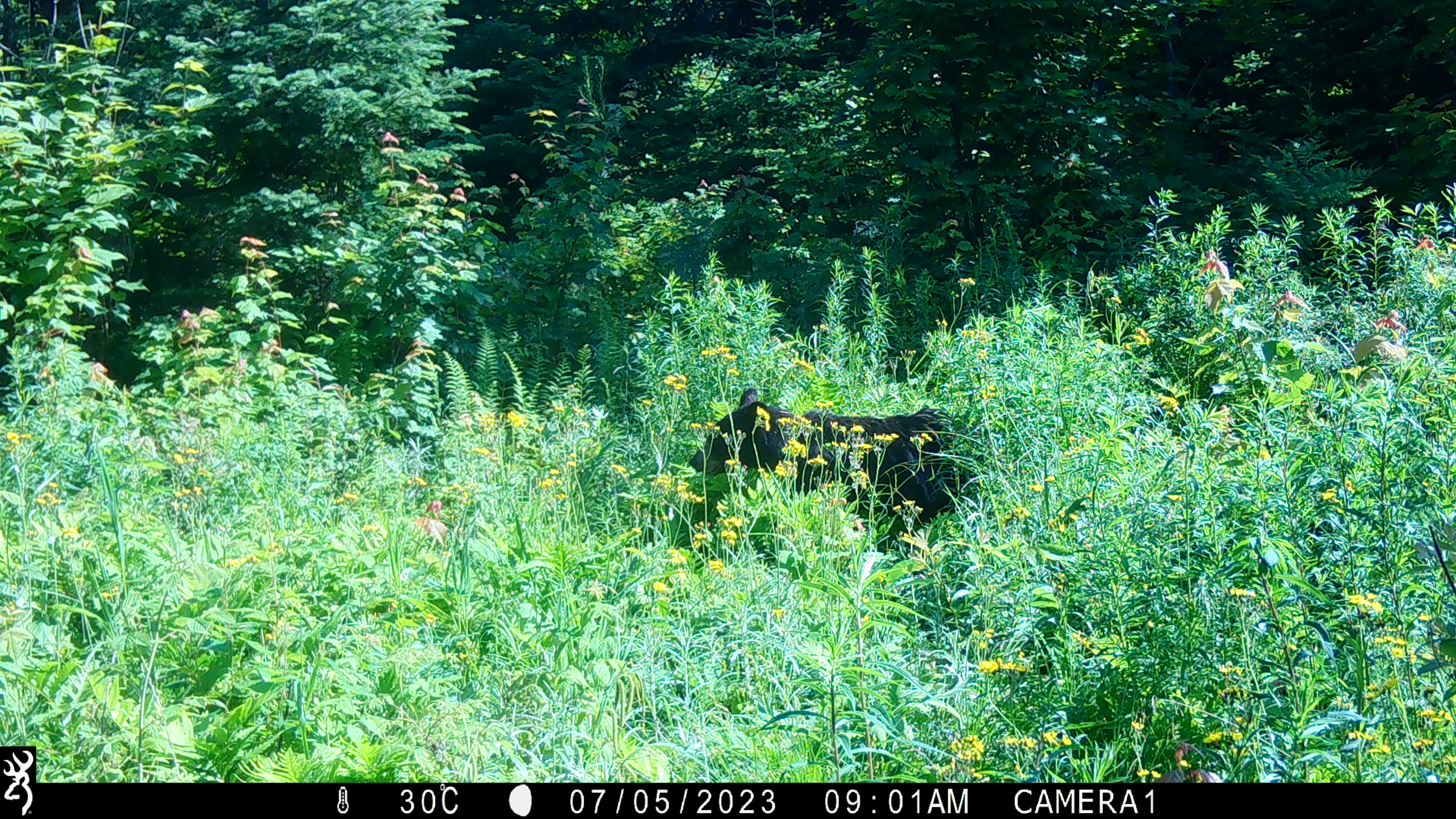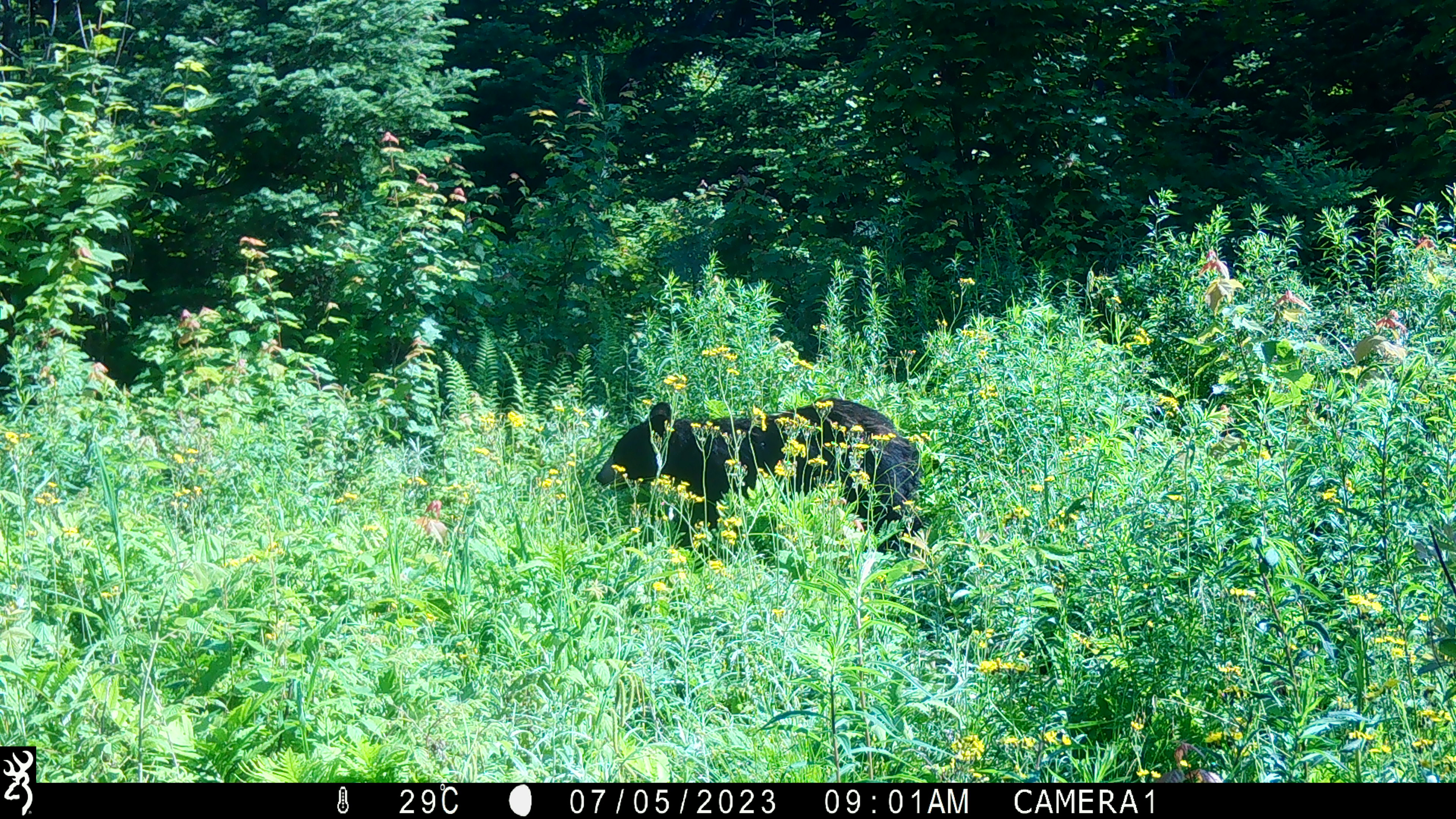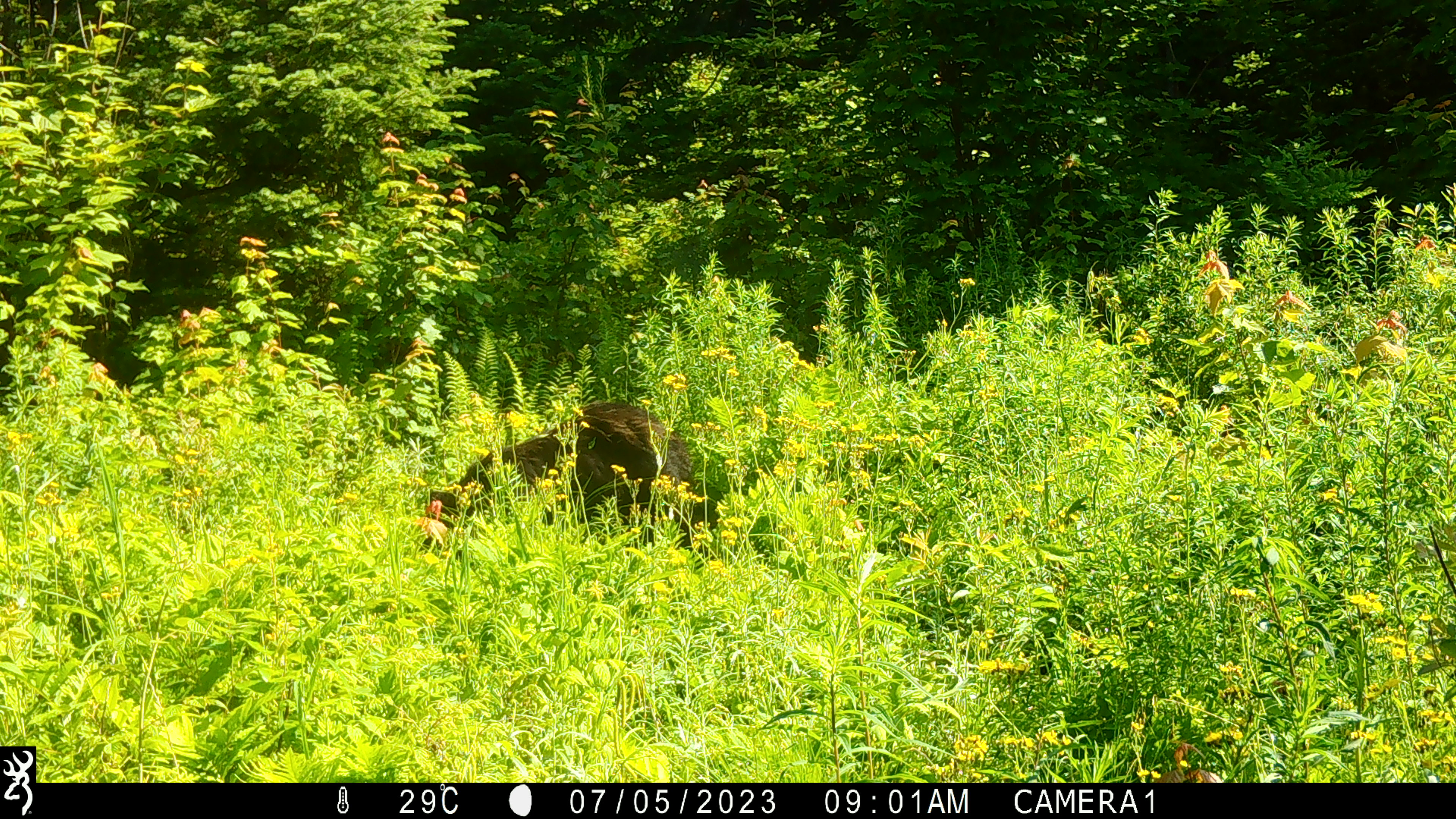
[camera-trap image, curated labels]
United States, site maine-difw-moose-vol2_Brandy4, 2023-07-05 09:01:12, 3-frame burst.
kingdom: Animalia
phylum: Chordata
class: Mammalia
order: Carnivora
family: Ursidae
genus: Ursus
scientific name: Ursus americanus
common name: black bear